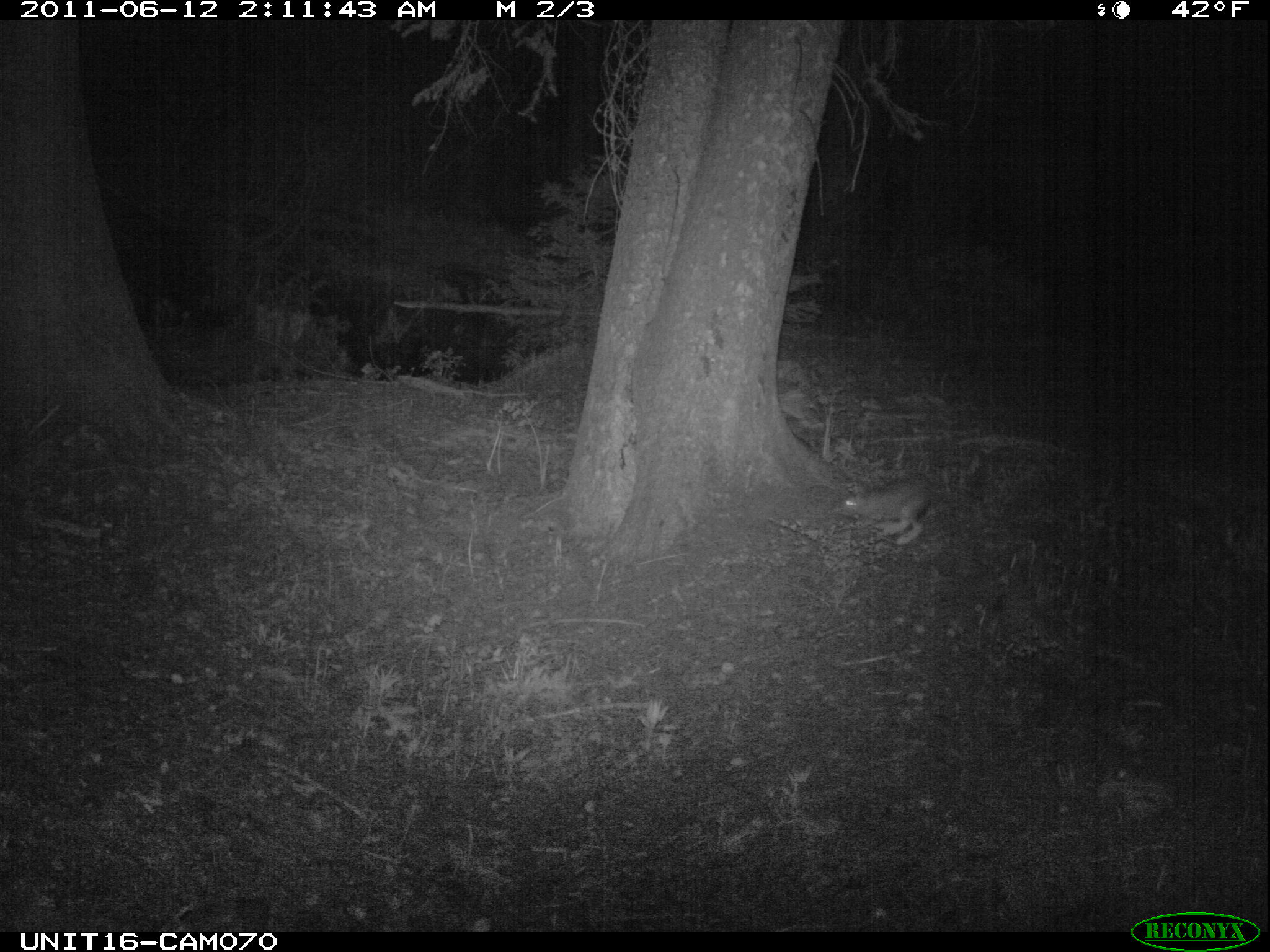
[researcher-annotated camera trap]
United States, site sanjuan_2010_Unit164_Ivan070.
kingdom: Animalia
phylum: Chordata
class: Mammalia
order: Lagomorpha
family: Leporidae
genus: Lepus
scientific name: Lepus americanus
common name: snowshoe hare